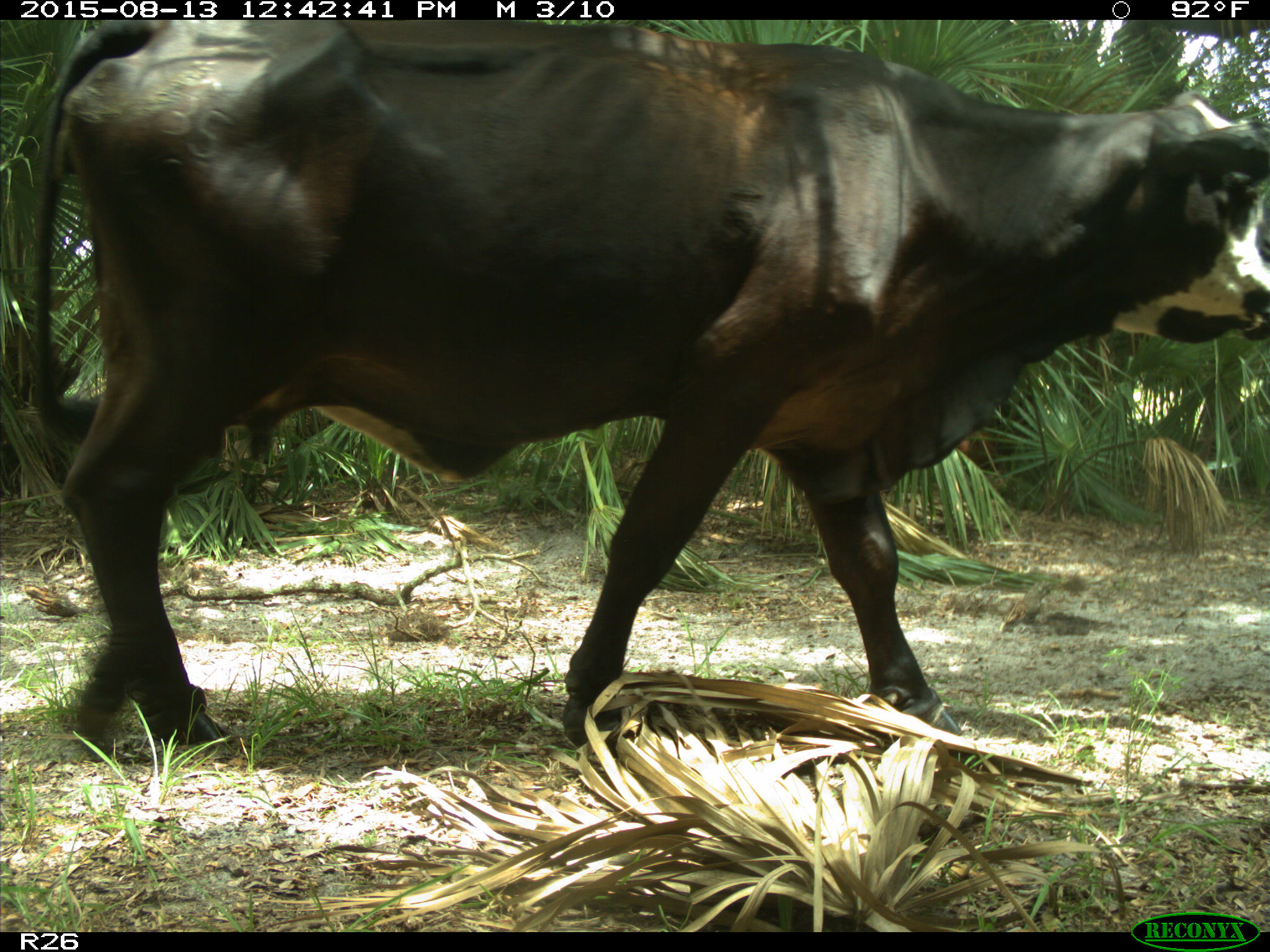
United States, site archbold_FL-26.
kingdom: Animalia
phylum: Chordata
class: Mammalia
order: Artiodactyla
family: Bovidae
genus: Bos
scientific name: Bos taurus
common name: domestic cow